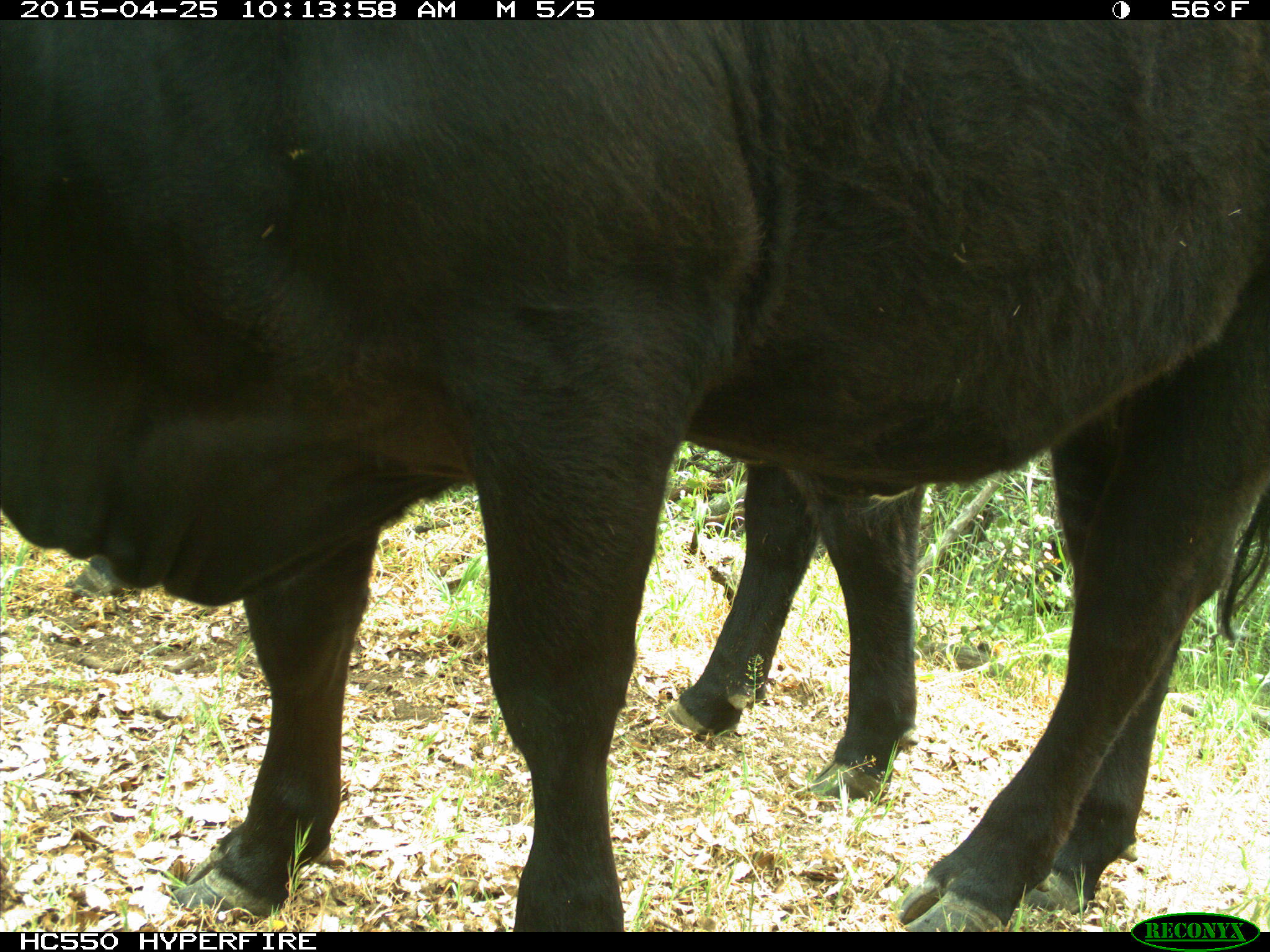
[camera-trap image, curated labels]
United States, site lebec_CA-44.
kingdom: Animalia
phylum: Chordata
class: Mammalia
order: Artiodactyla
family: Suidae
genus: Sus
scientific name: Sus scrofa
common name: wild boar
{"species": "Sus scrofa (wild boar)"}